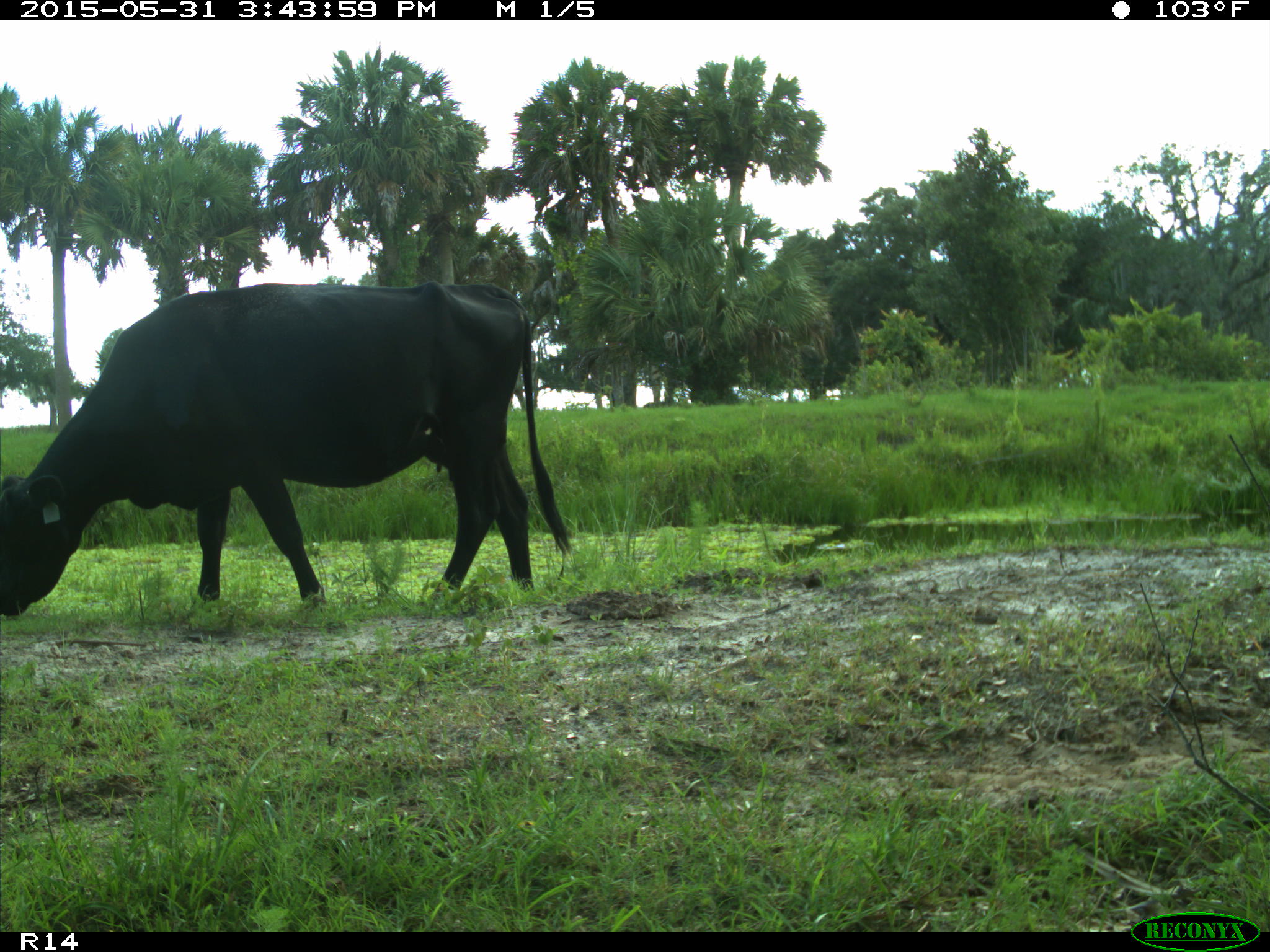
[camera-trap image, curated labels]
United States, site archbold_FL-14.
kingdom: Animalia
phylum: Chordata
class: Mammalia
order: Artiodactyla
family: Bovidae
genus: Bos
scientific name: Bos taurus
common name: domestic cow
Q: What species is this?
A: Bos taurus (domestic cow).